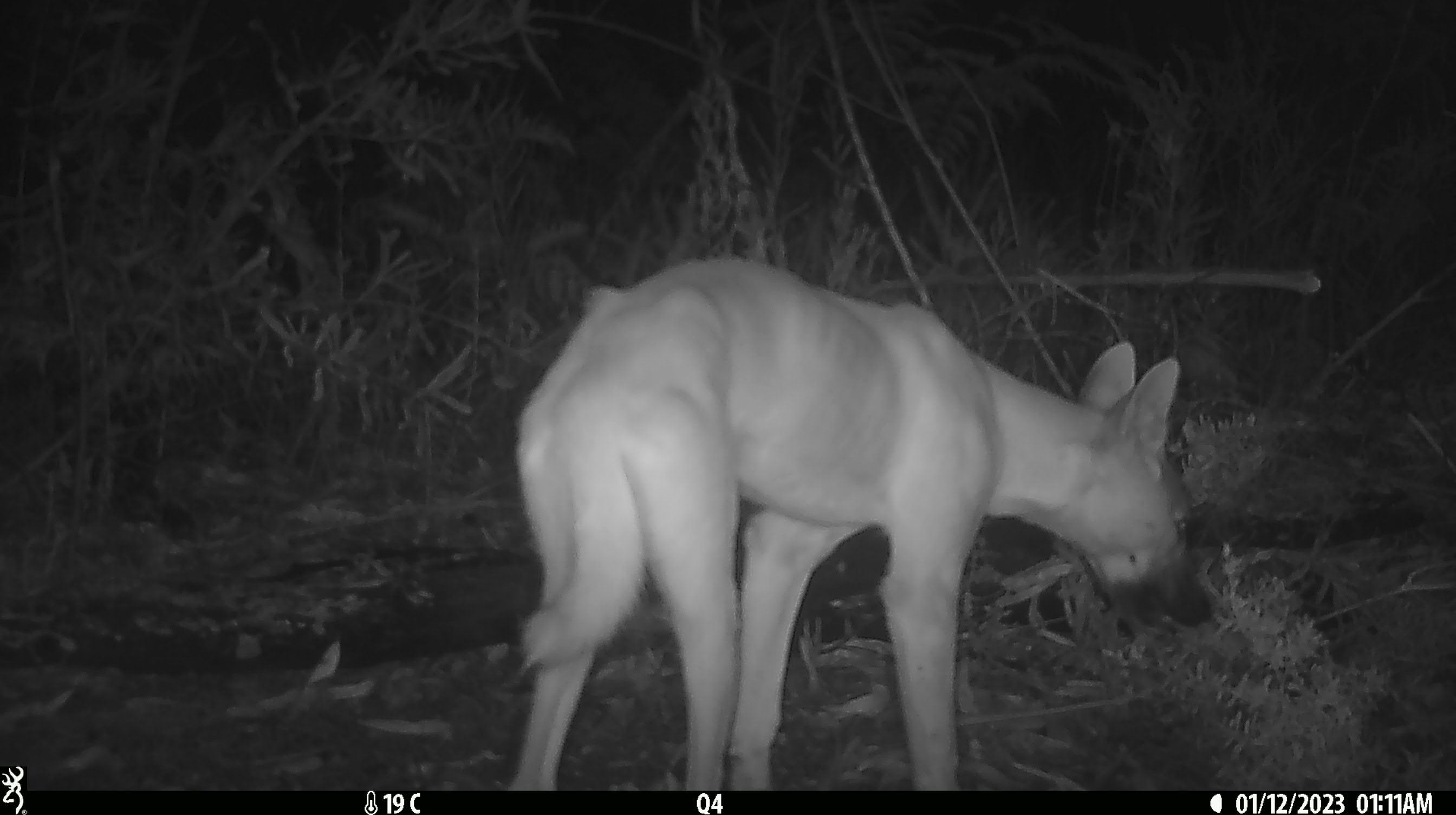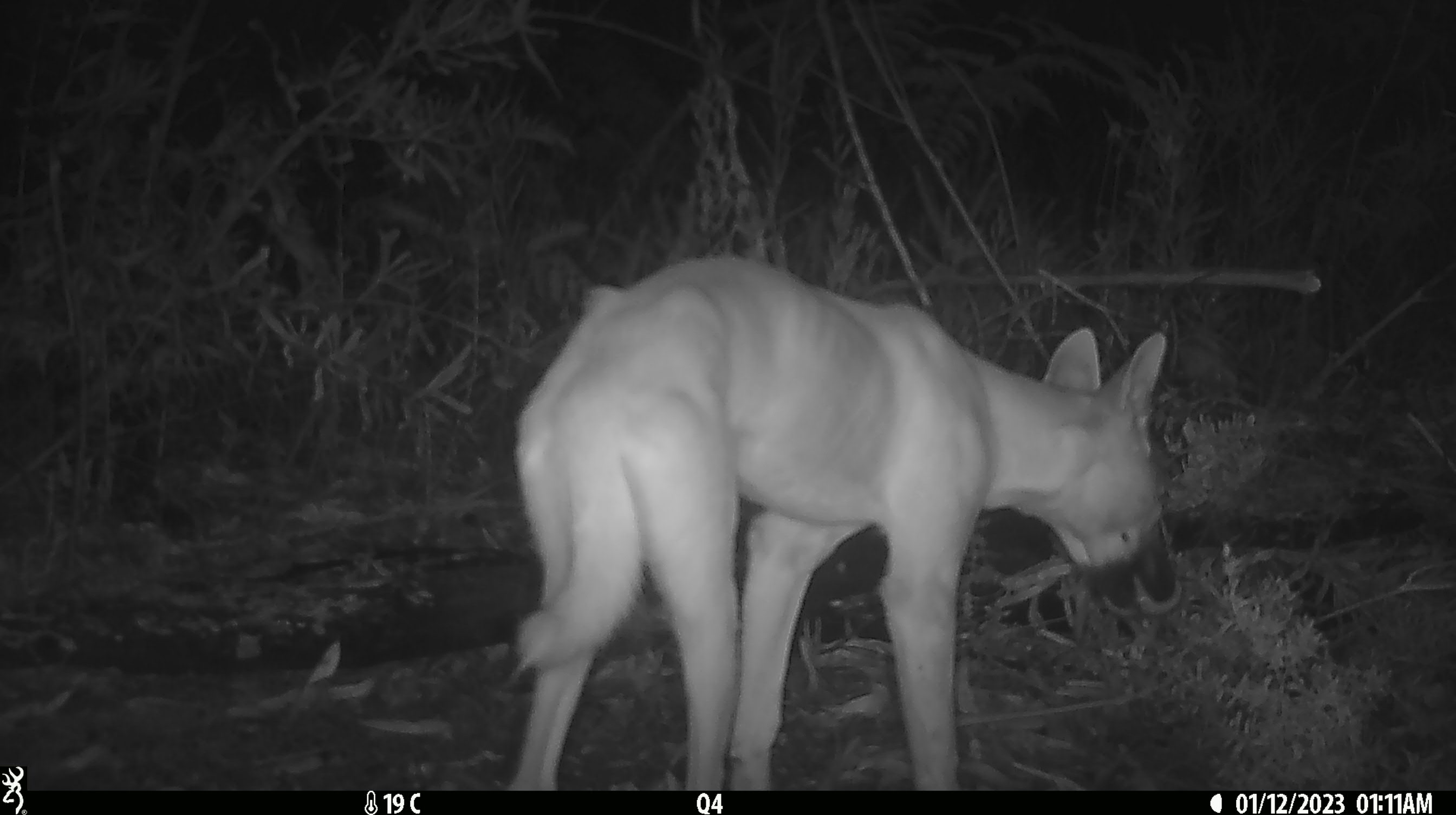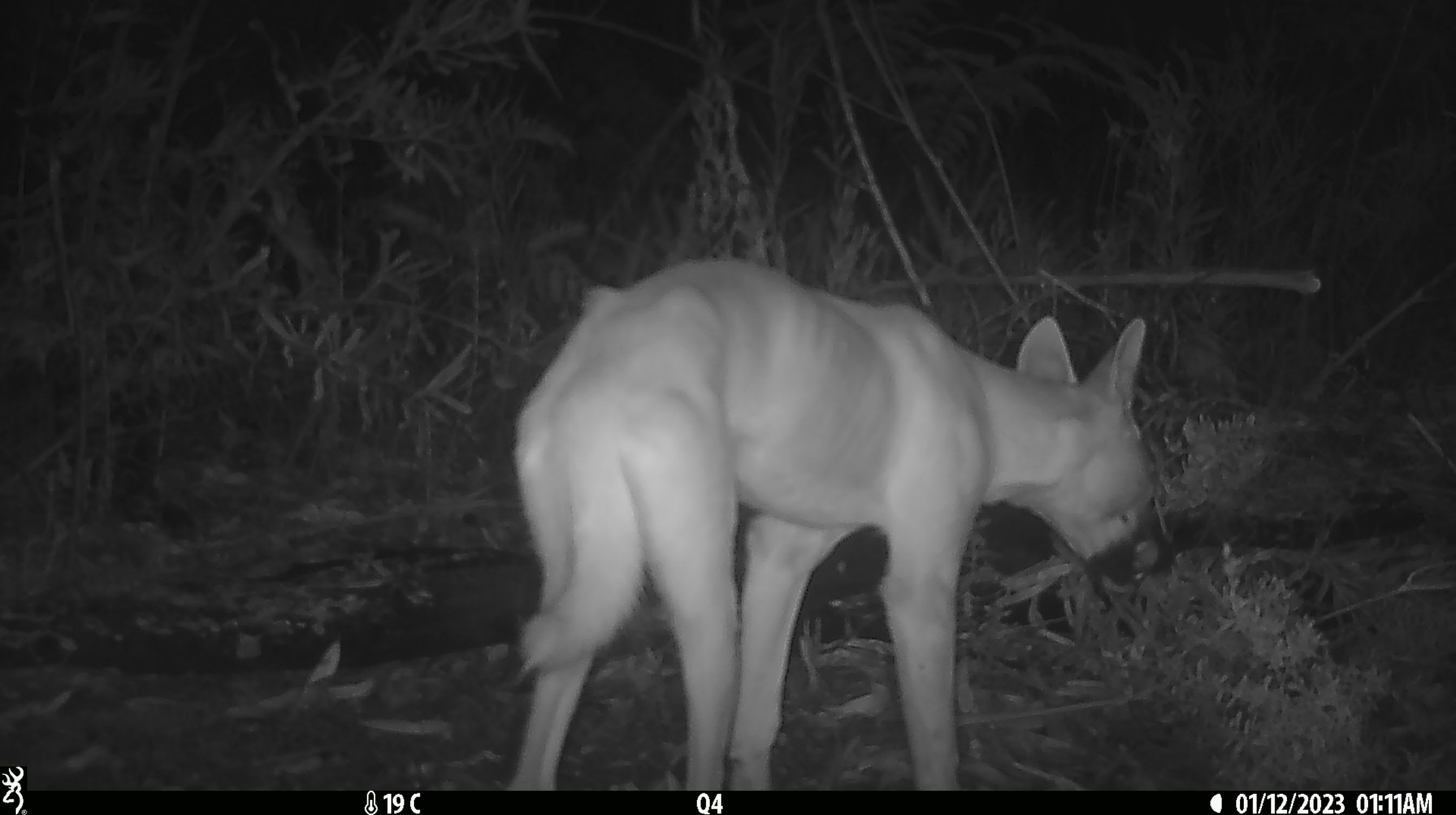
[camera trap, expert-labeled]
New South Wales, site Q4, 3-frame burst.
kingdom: Animalia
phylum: Chordata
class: Mammalia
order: Carnivora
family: Canidae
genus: Canis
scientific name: Canis familiaris dingo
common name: dingo